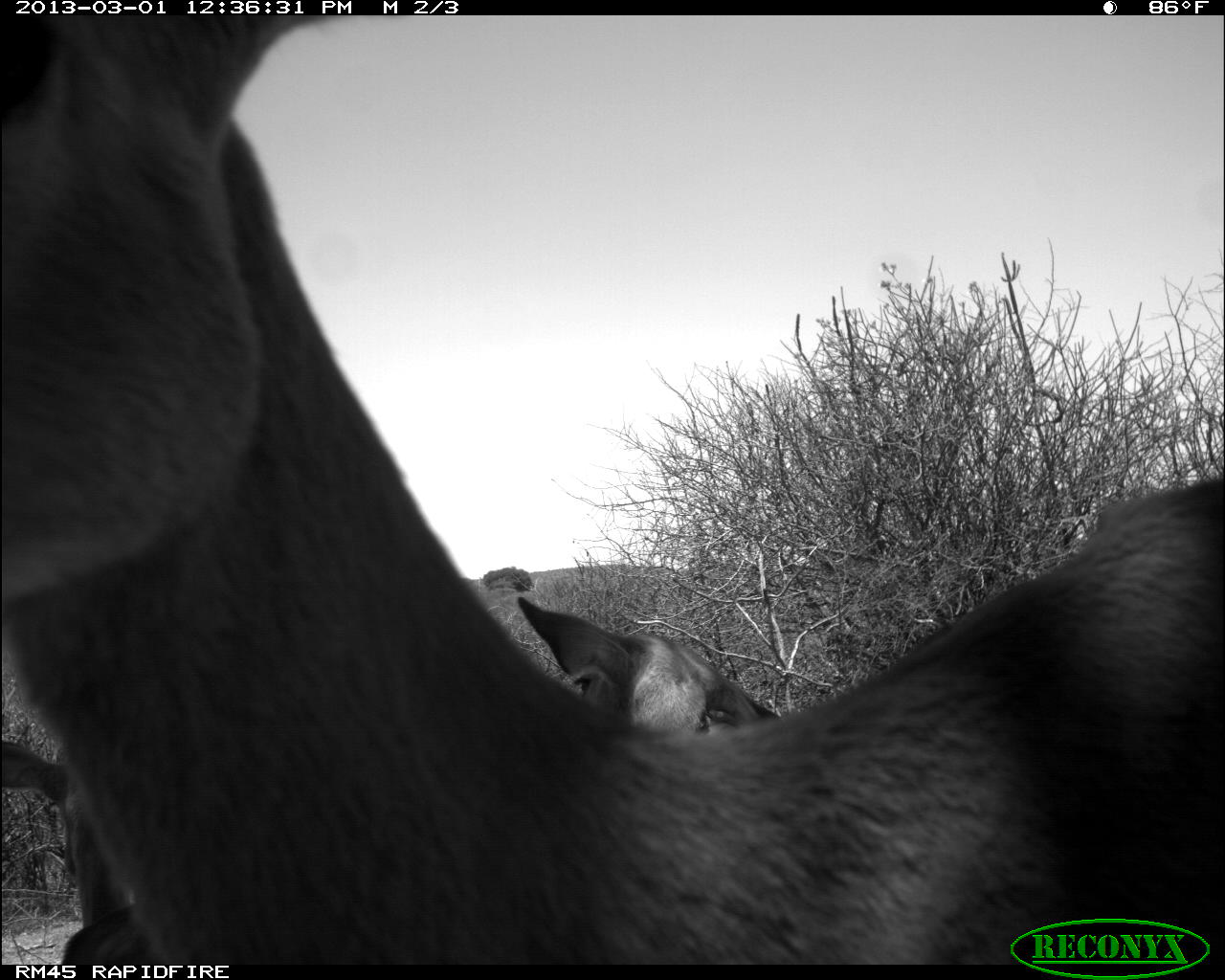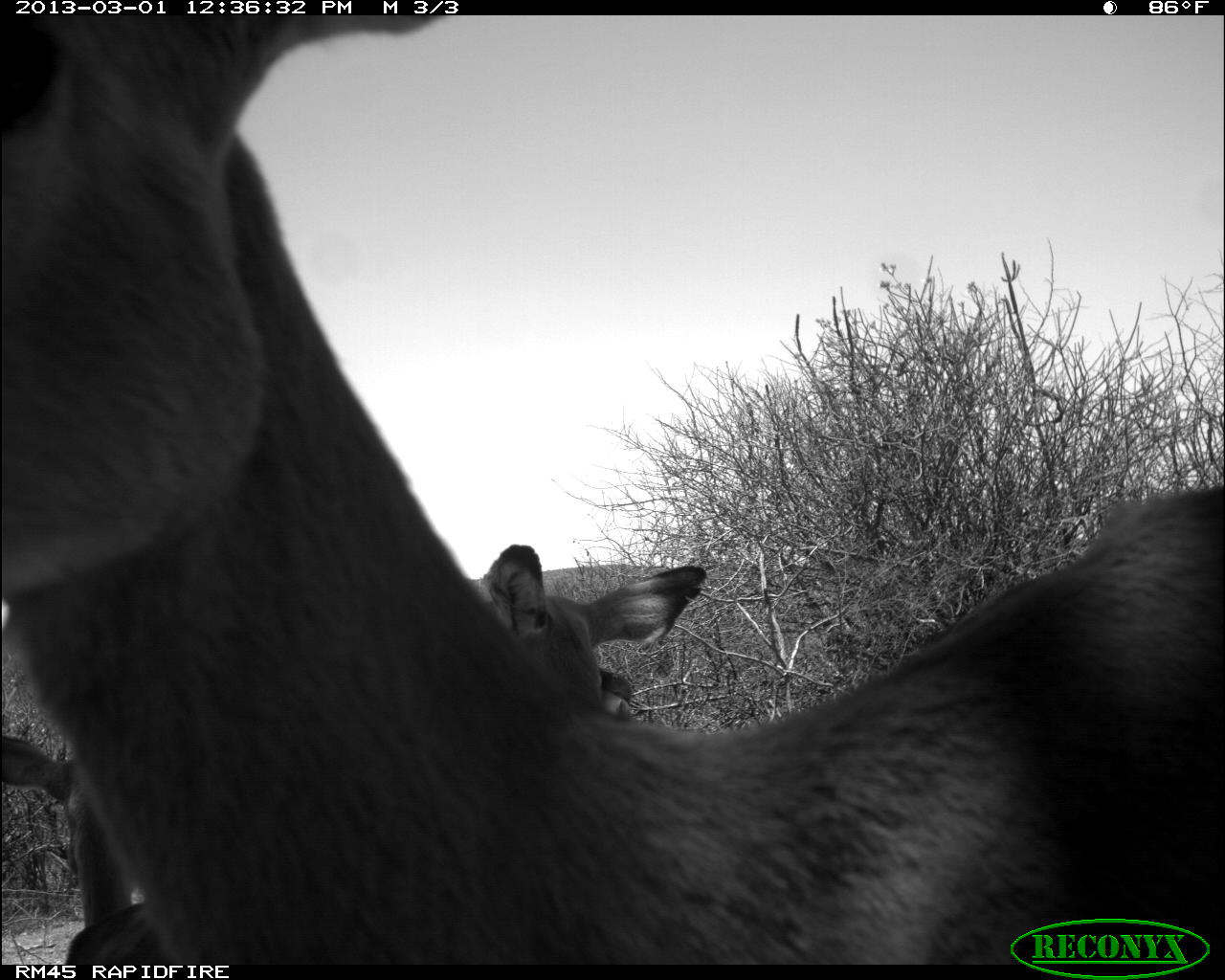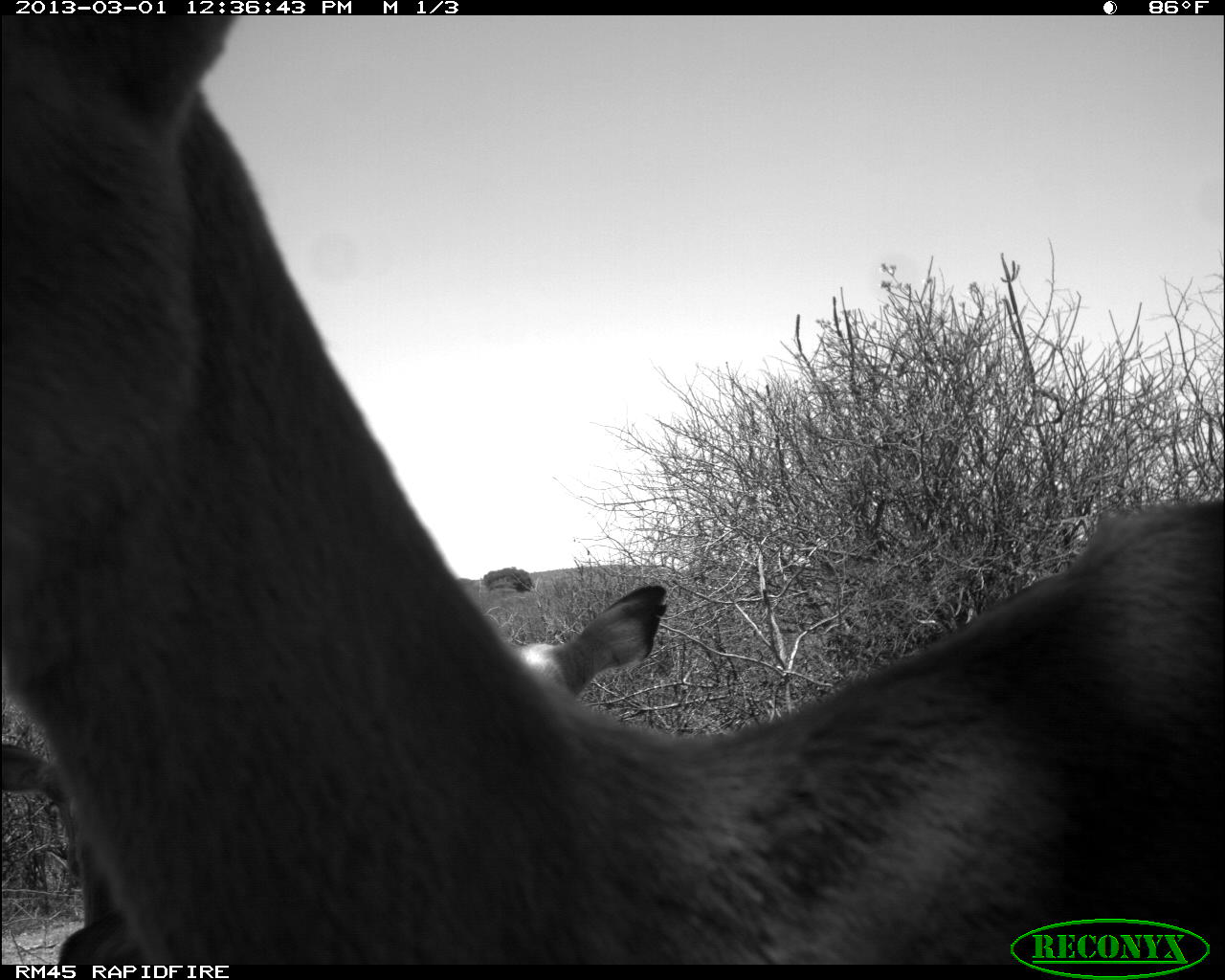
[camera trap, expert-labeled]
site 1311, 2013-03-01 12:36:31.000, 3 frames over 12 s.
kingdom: Animalia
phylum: Chordata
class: Mammalia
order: Artiodactyla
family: Bovidae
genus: Aepyceros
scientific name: Aepyceros melampus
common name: impala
Aepyceros melampus (impala), count 3.